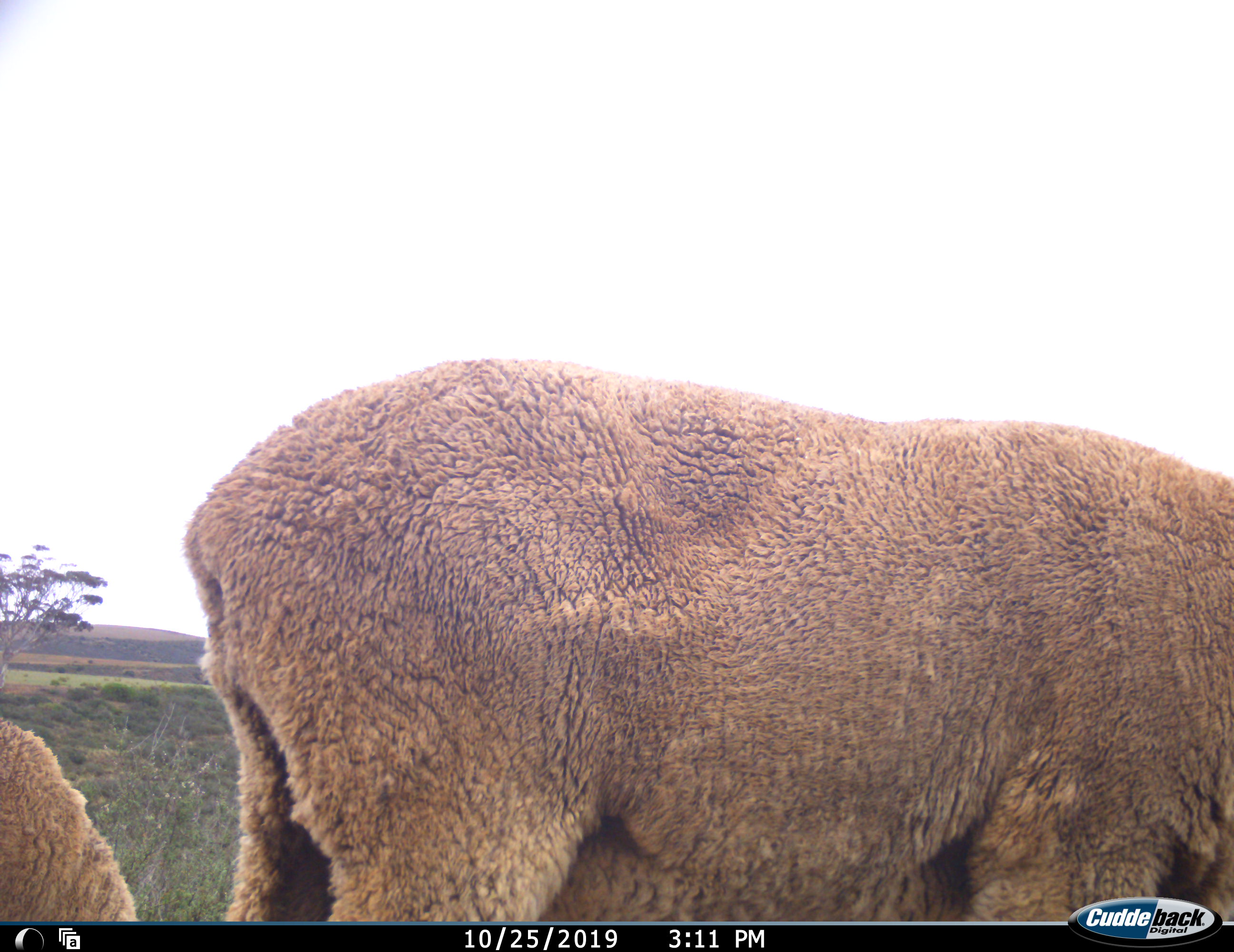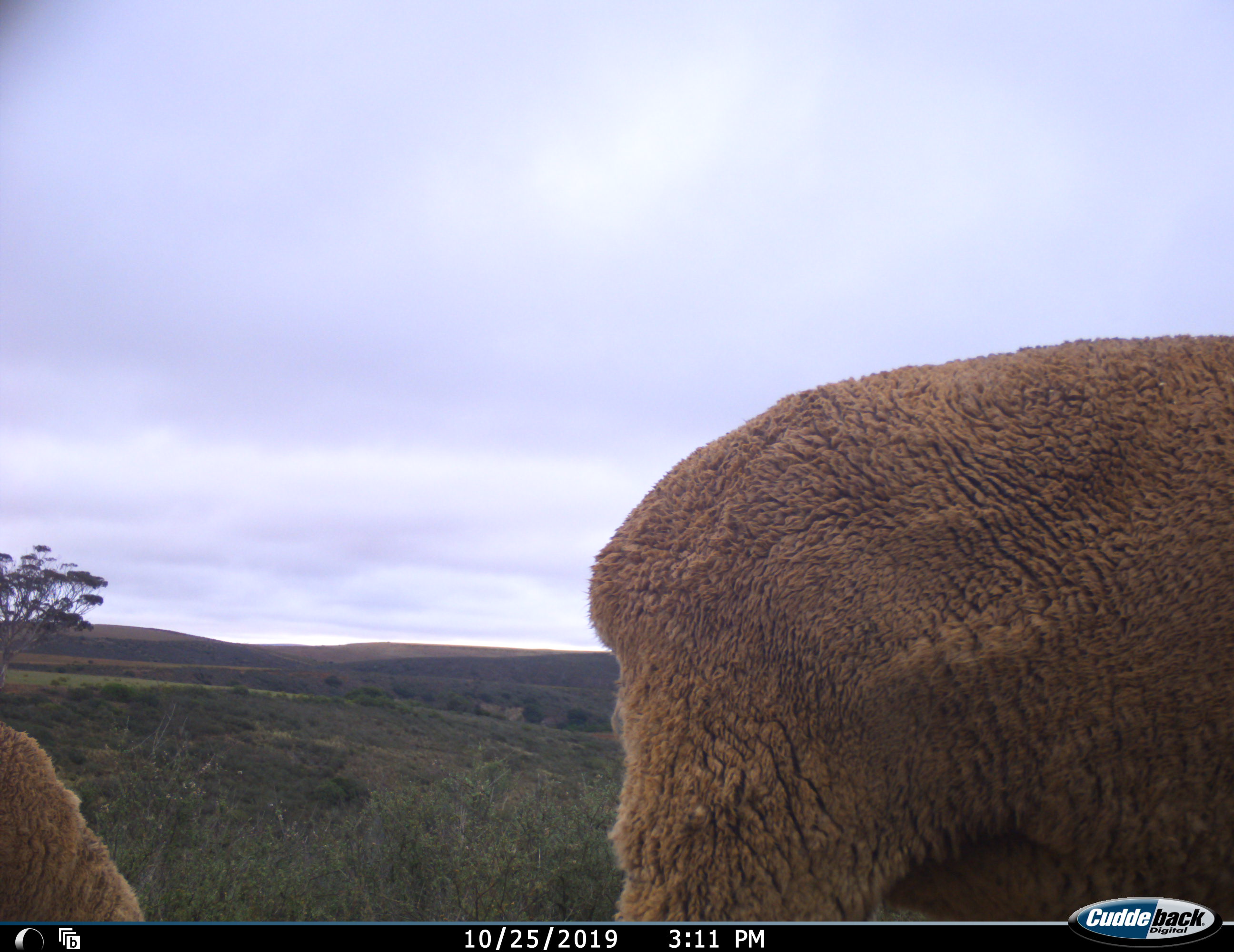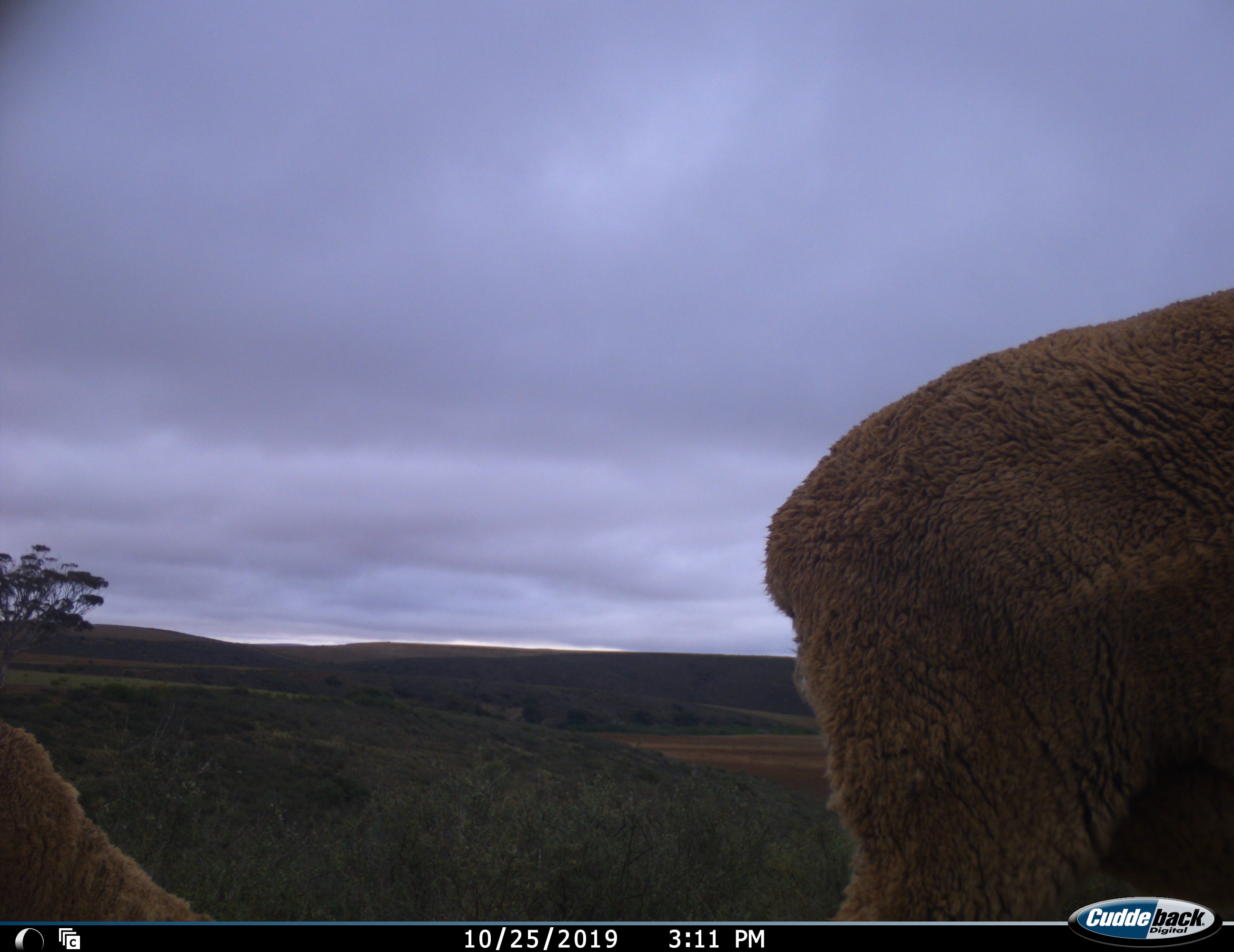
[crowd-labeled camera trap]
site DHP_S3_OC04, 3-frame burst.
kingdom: Animalia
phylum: Chordata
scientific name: Vertebrata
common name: domestic animal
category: domesticanimal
Domesticanimal (domestic animal) (Vertebrata), count 2. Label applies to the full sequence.